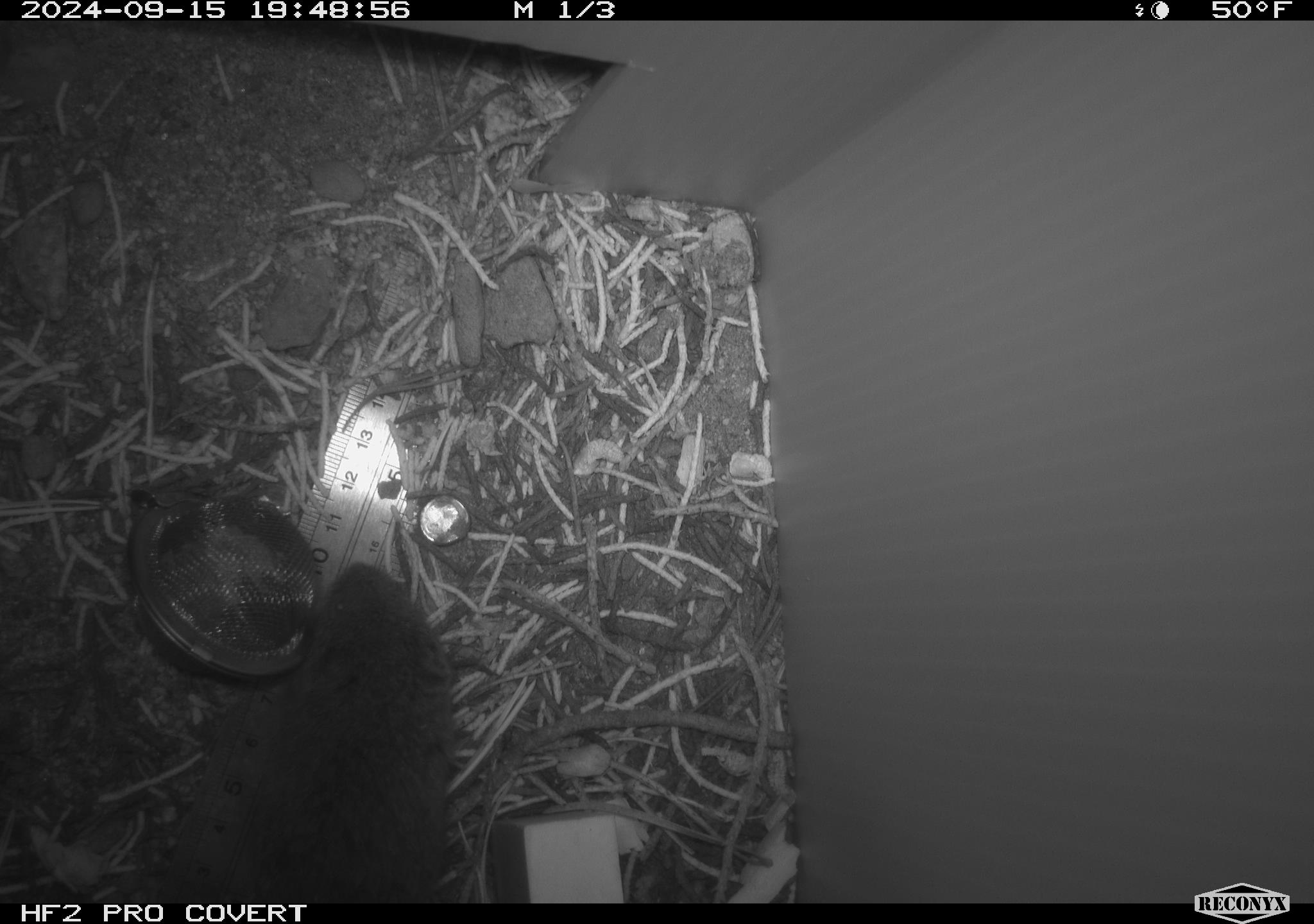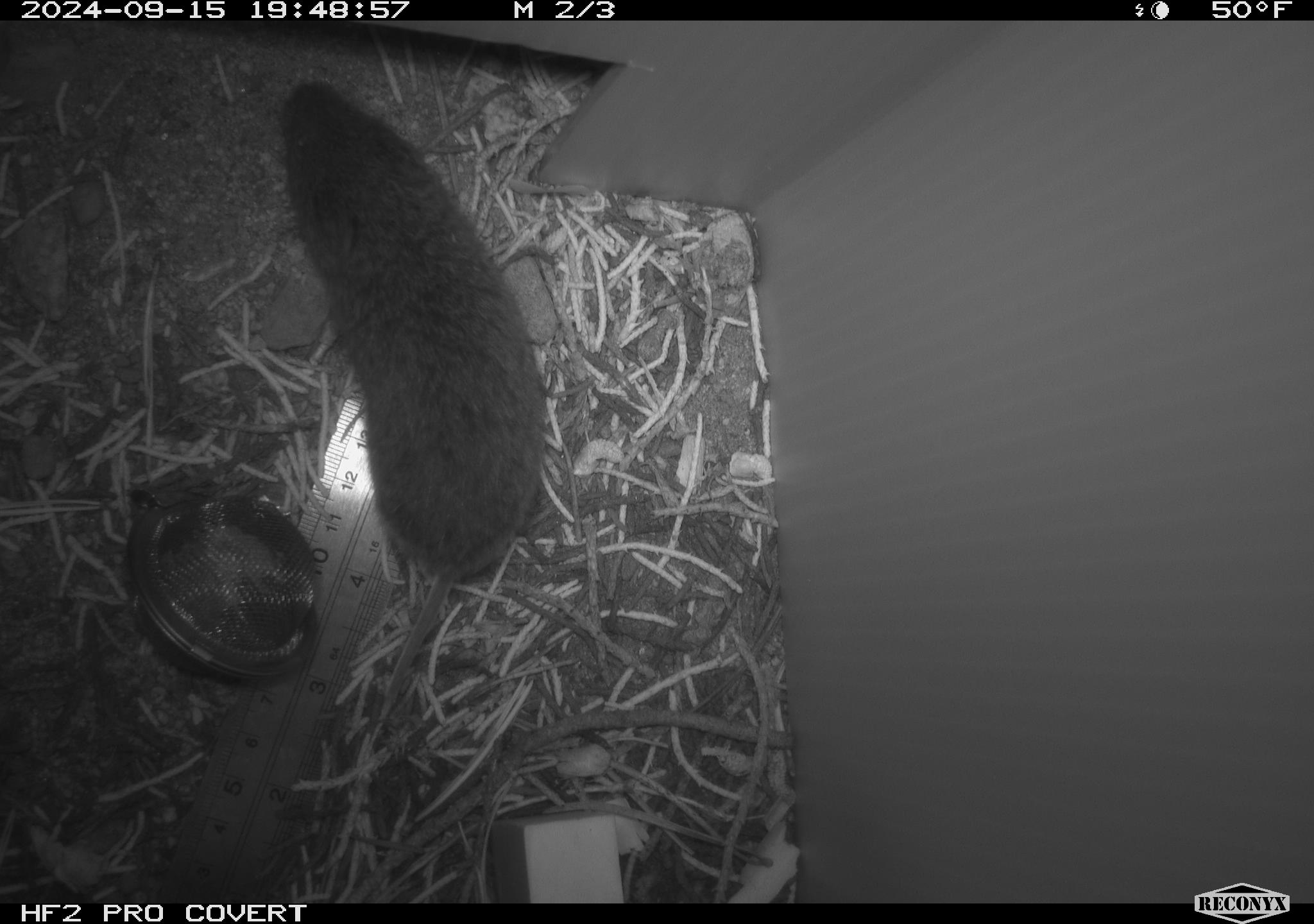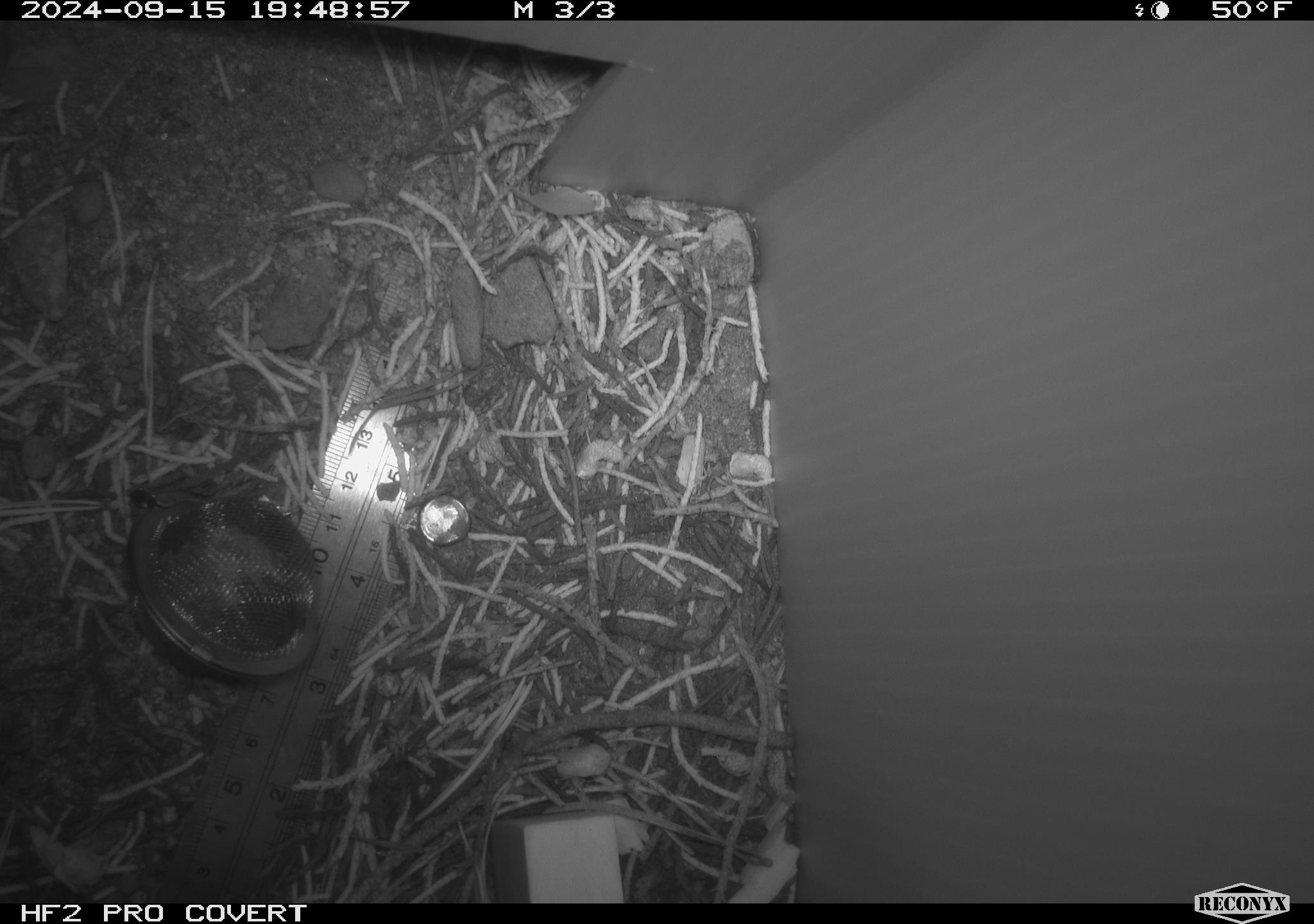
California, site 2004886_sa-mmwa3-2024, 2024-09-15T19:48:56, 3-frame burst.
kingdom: Animalia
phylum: Chordata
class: Mammalia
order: Rodentia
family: Cricetidae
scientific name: Arvicolinae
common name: voles, lemmings, and muskrats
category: arvicolinae subfamily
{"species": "arvicolinae subfamily (voles, lemmings, and muskrats) (Arvicolinae)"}